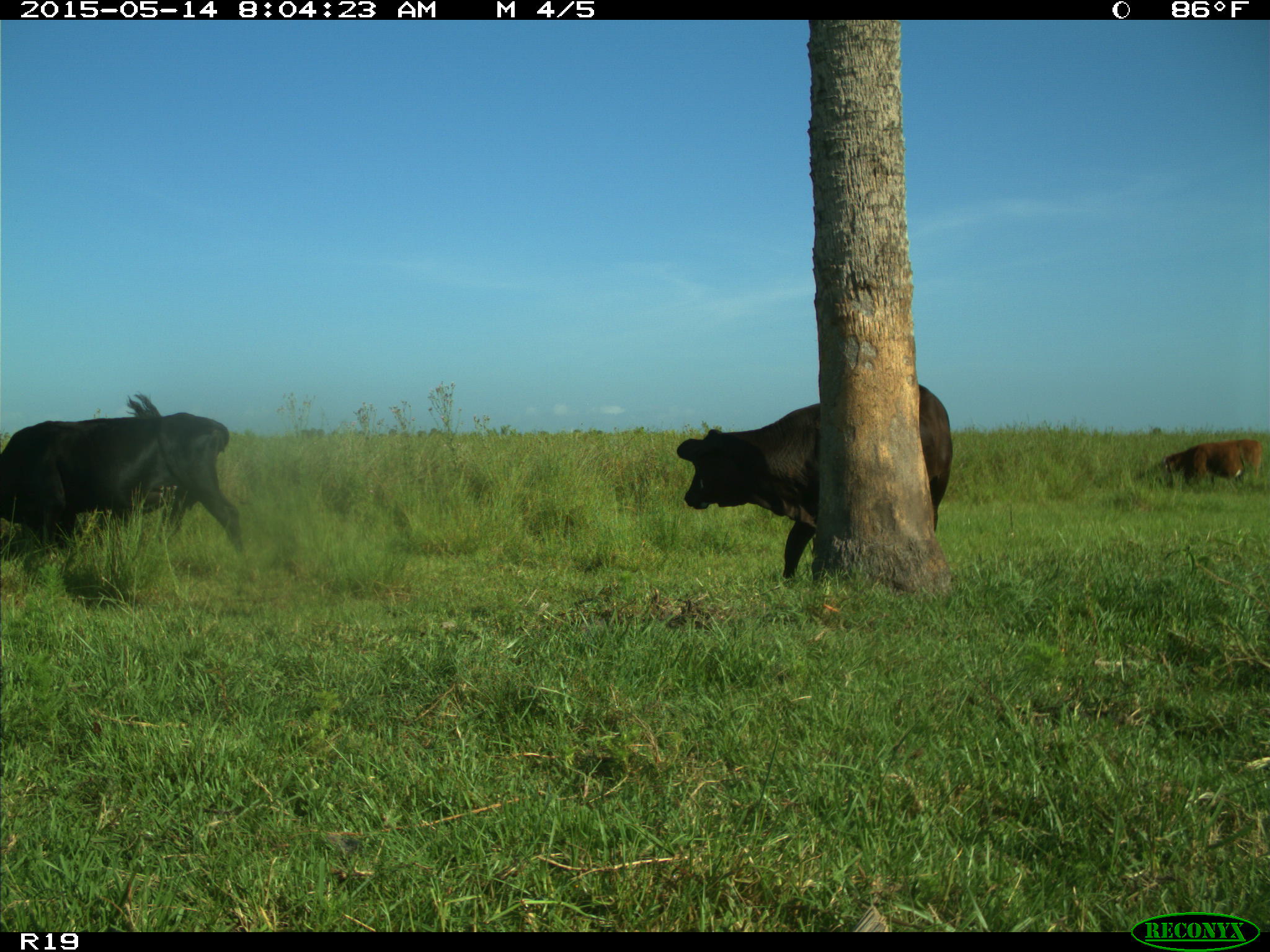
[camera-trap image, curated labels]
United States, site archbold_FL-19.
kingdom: Animalia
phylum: Chordata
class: Mammalia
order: Artiodactyla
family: Bovidae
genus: Bos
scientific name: Bos taurus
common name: domestic cow